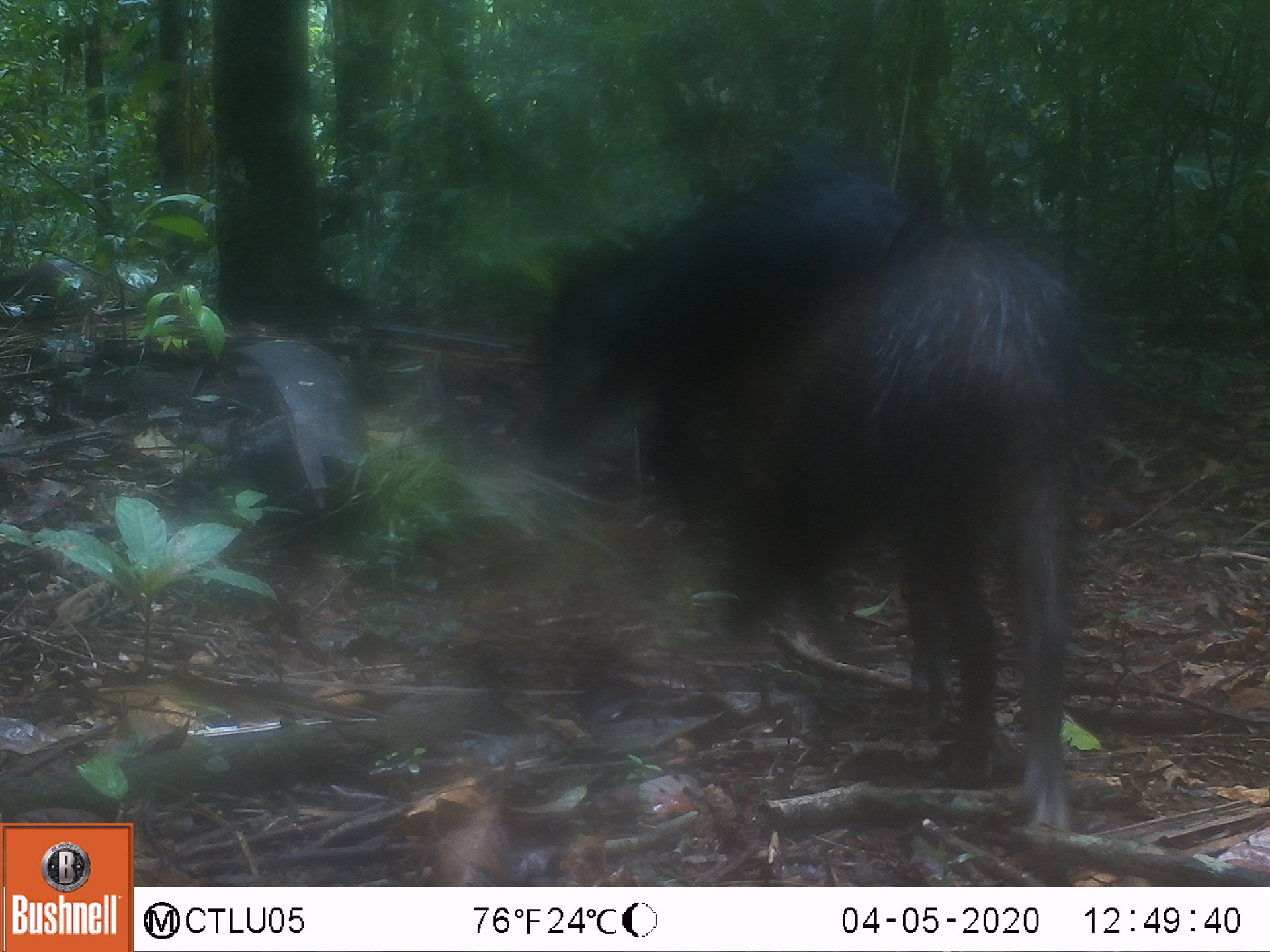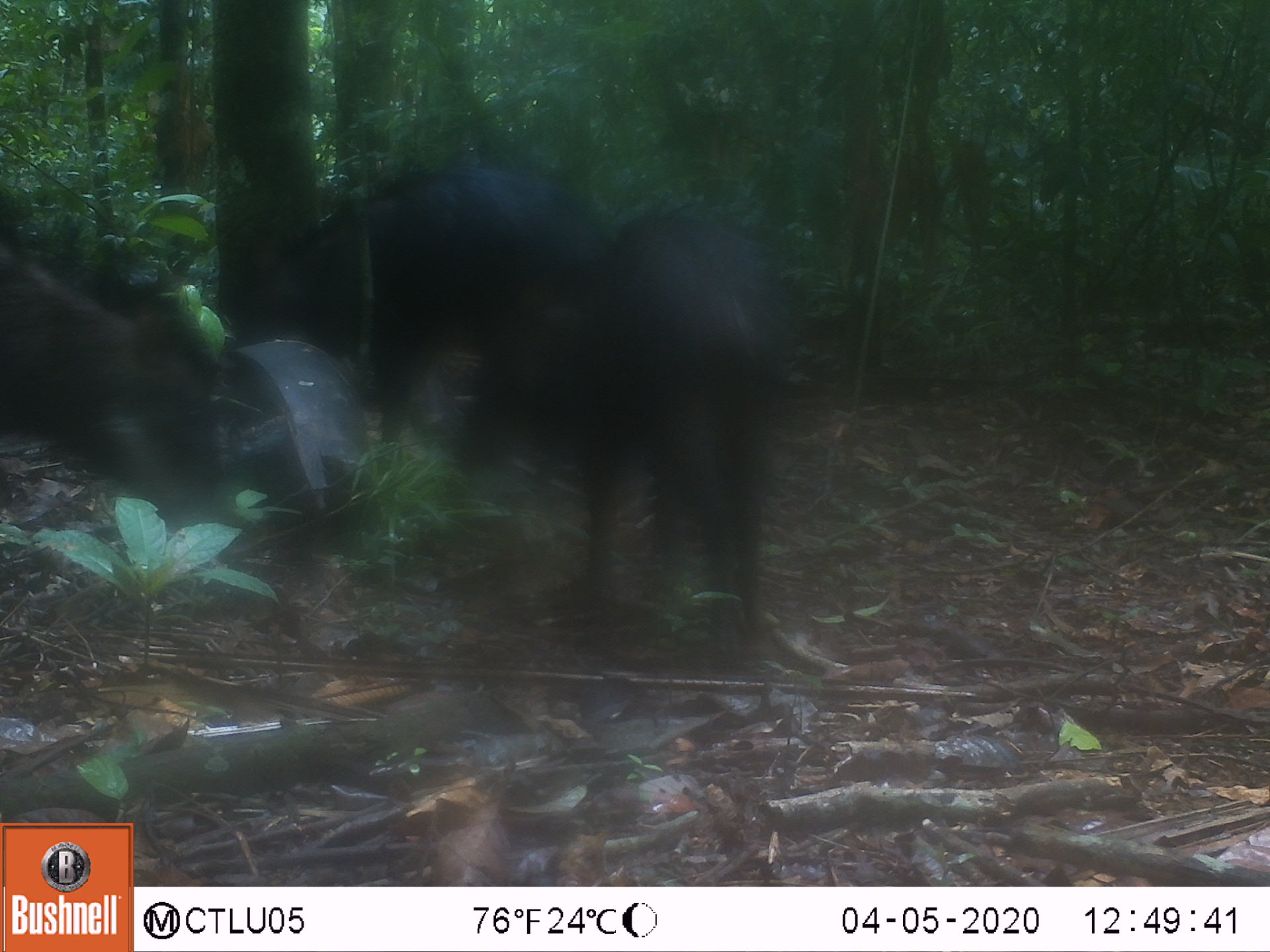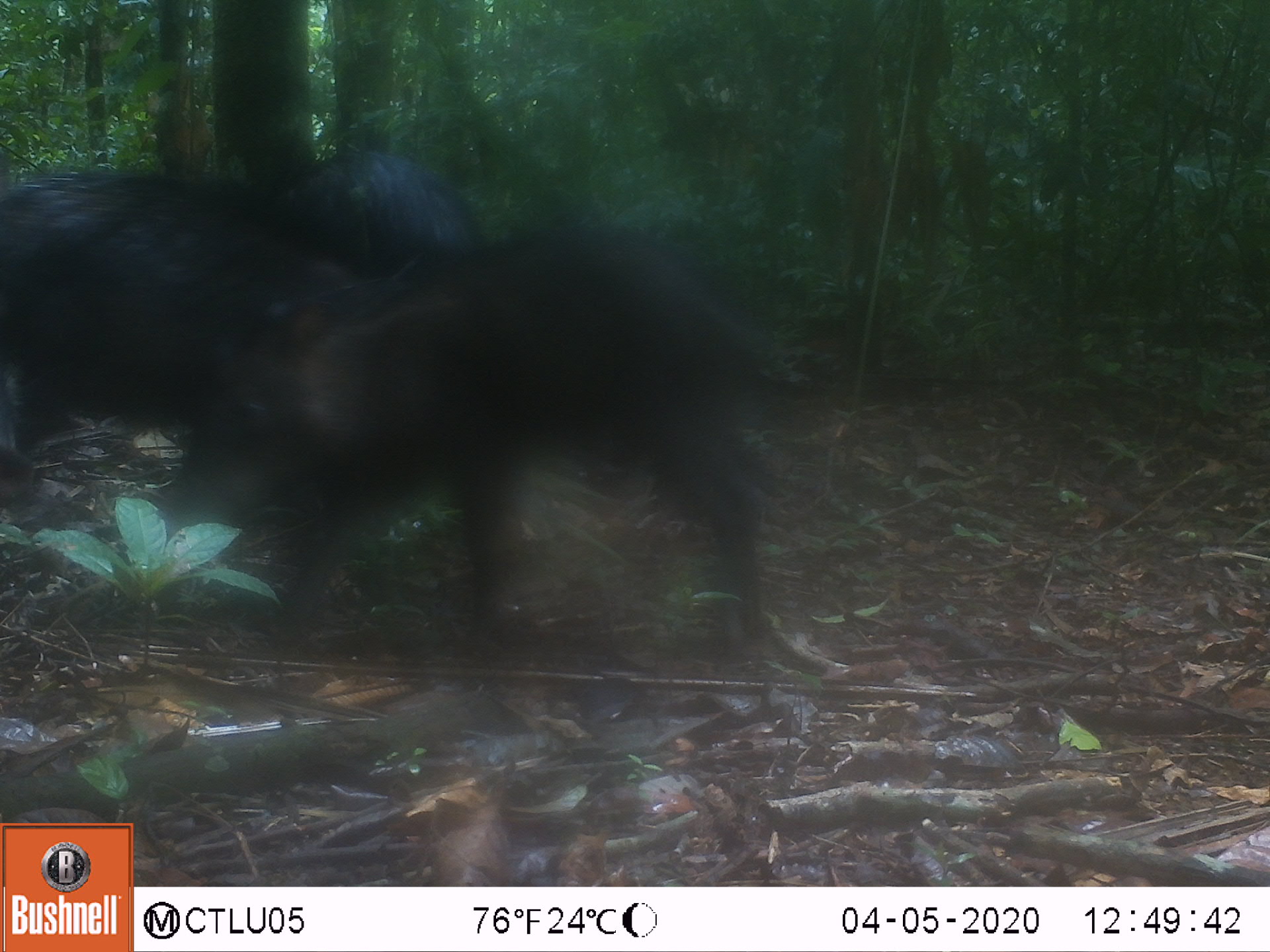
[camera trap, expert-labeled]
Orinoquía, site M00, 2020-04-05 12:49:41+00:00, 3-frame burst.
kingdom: Animalia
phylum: Chordata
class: Mammalia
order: Artiodactyla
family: Tayassuidae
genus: Tayassu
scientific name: Tayassu pecari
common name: white-lipped peccary